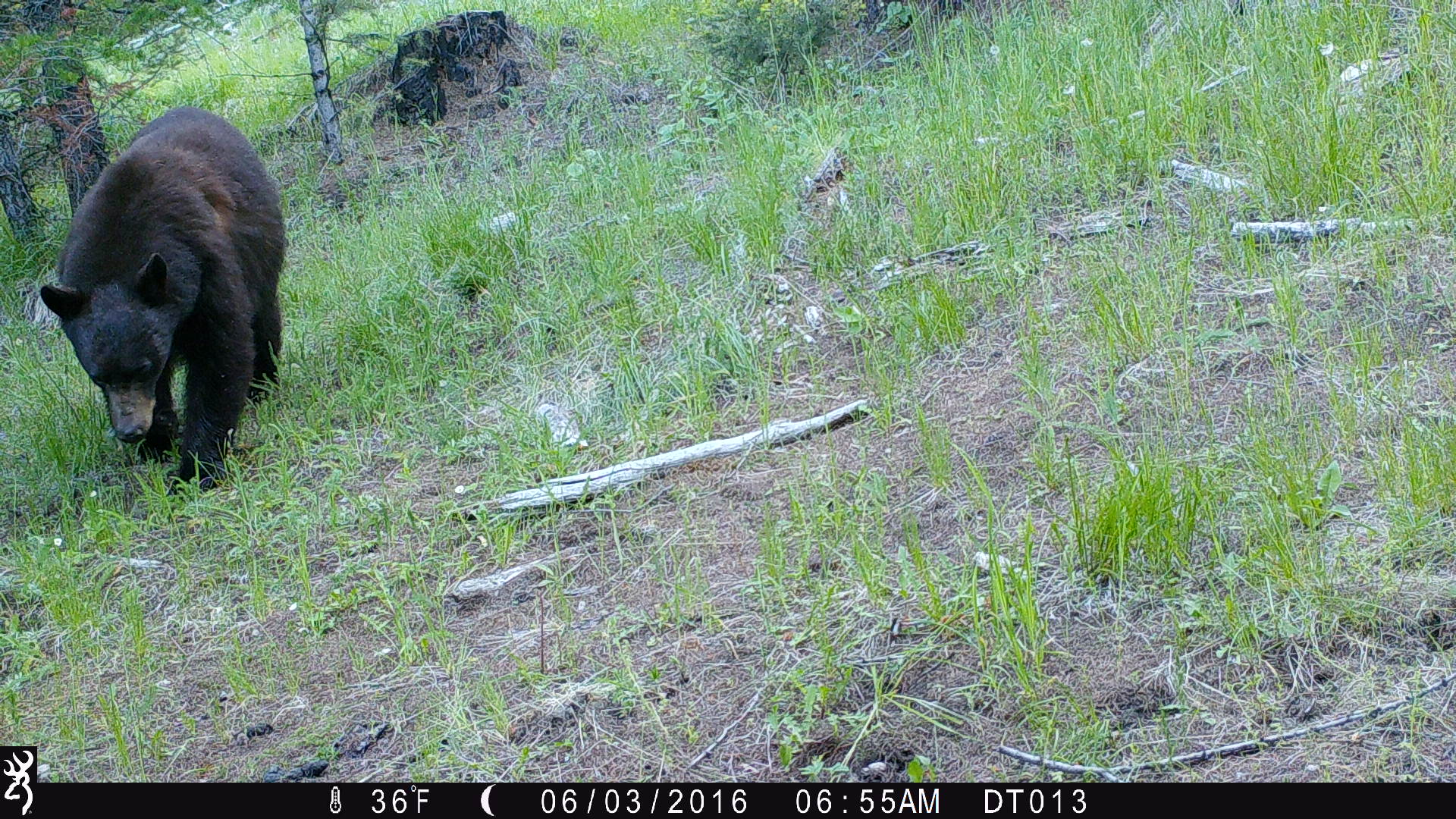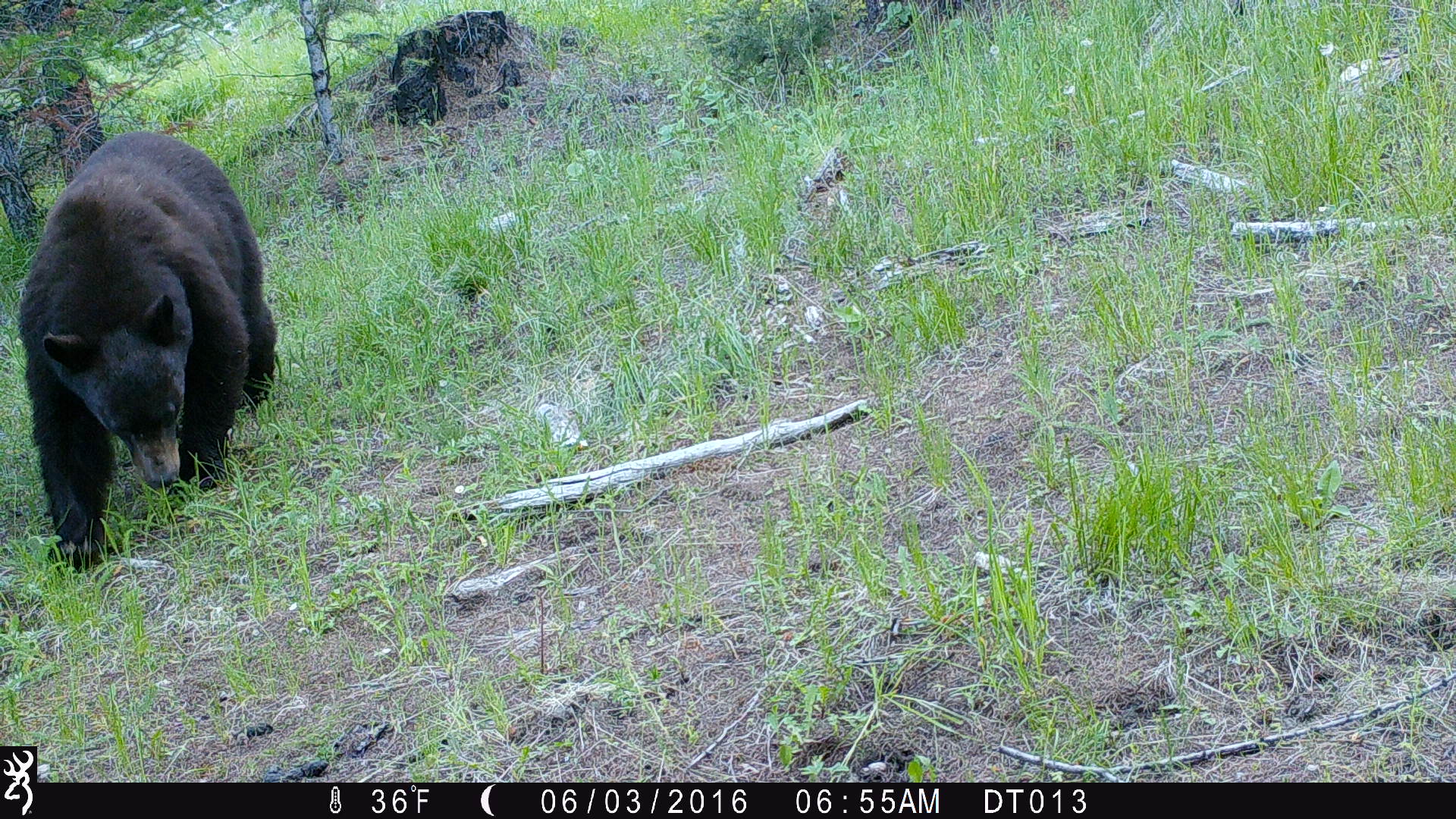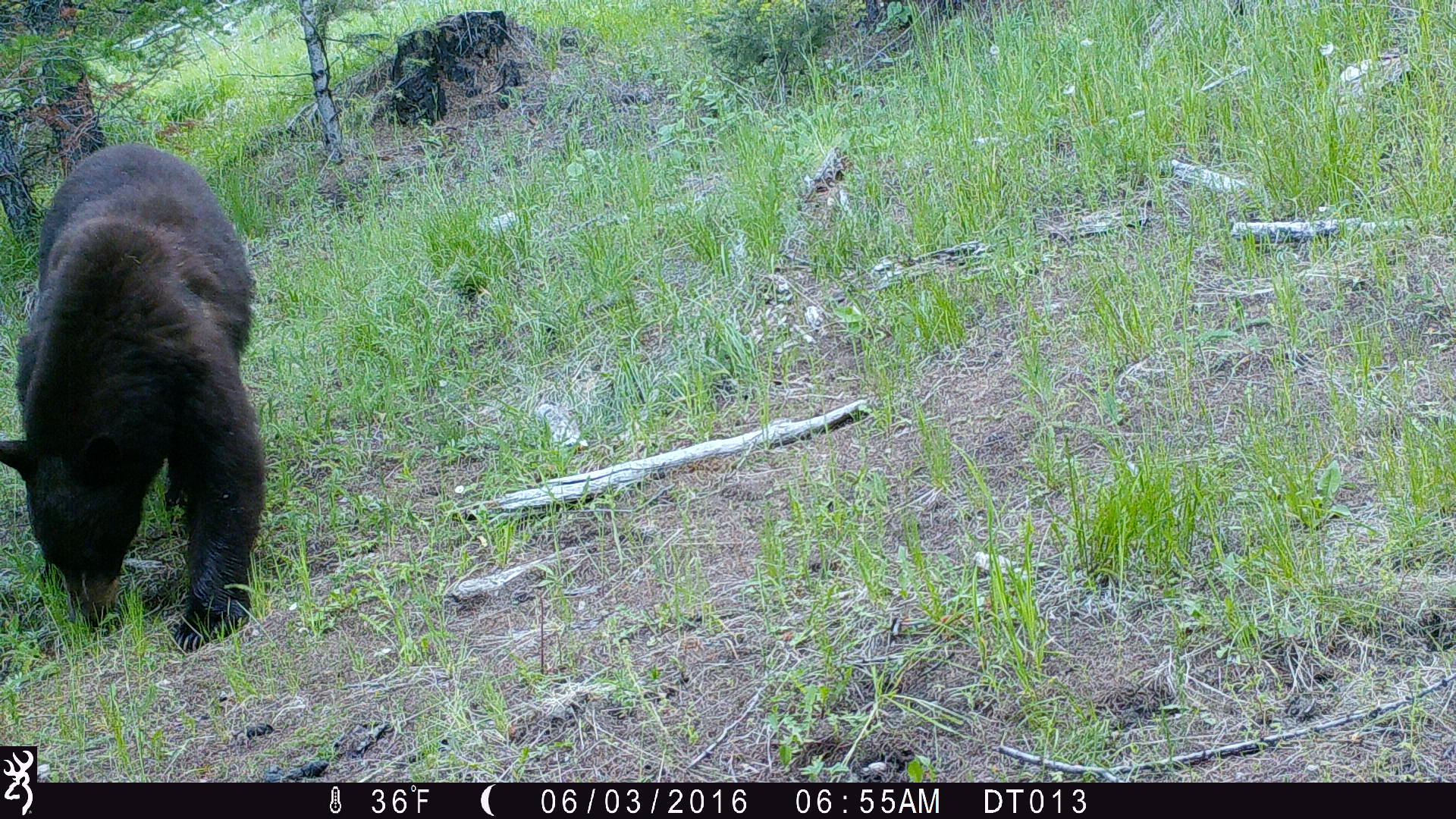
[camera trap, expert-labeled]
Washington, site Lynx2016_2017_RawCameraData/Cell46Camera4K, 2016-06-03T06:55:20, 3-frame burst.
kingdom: Animalia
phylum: Chordata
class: Mammalia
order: Carnivora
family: Ursidae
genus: Ursus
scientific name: Ursus americanus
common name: american black bear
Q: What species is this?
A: Ursus americanus (american black bear).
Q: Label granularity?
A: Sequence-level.